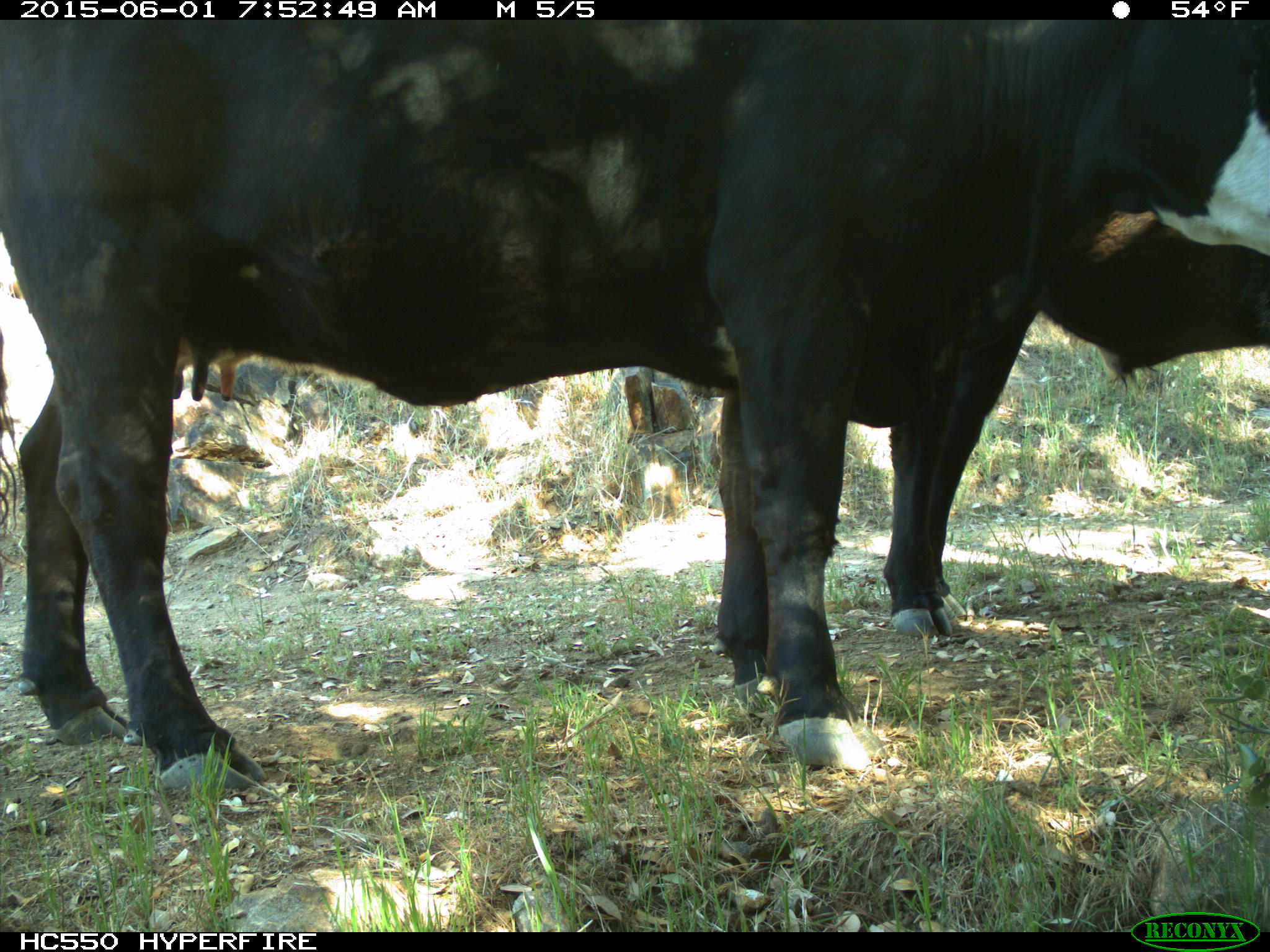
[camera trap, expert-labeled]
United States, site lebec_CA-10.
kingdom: Animalia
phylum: Chordata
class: Mammalia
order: Artiodactyla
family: Bovidae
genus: Bos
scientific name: Bos taurus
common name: domestic cow